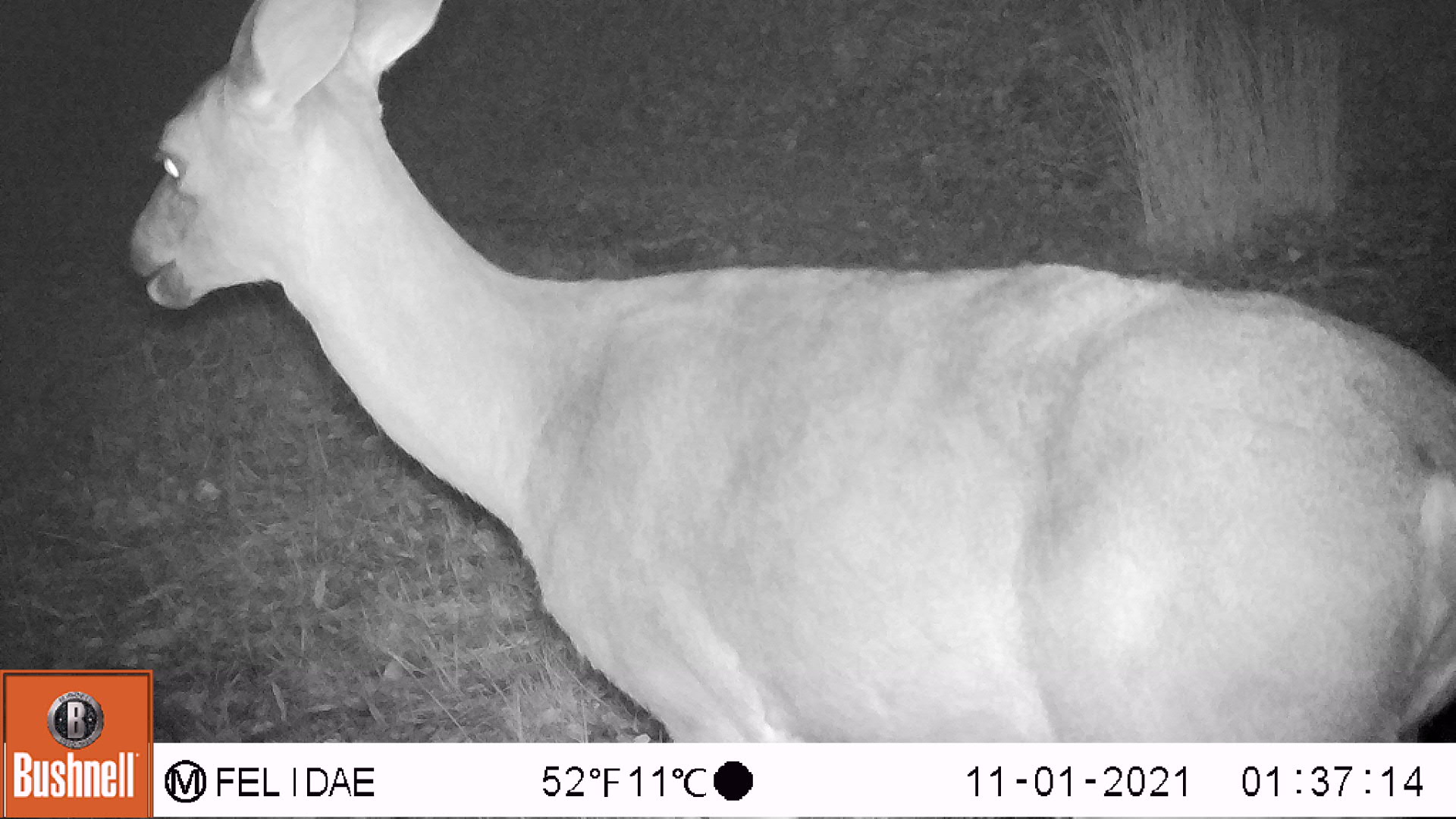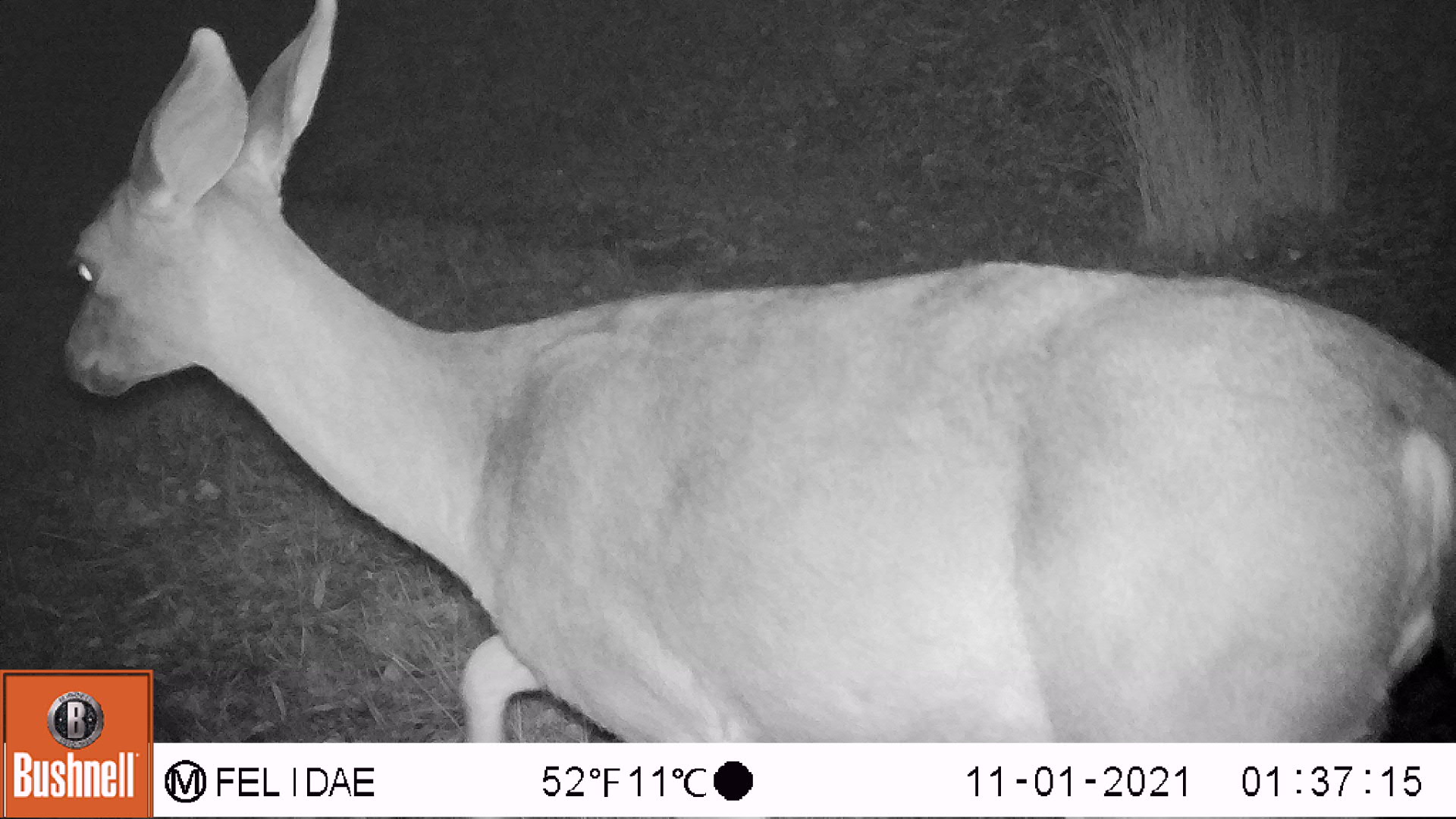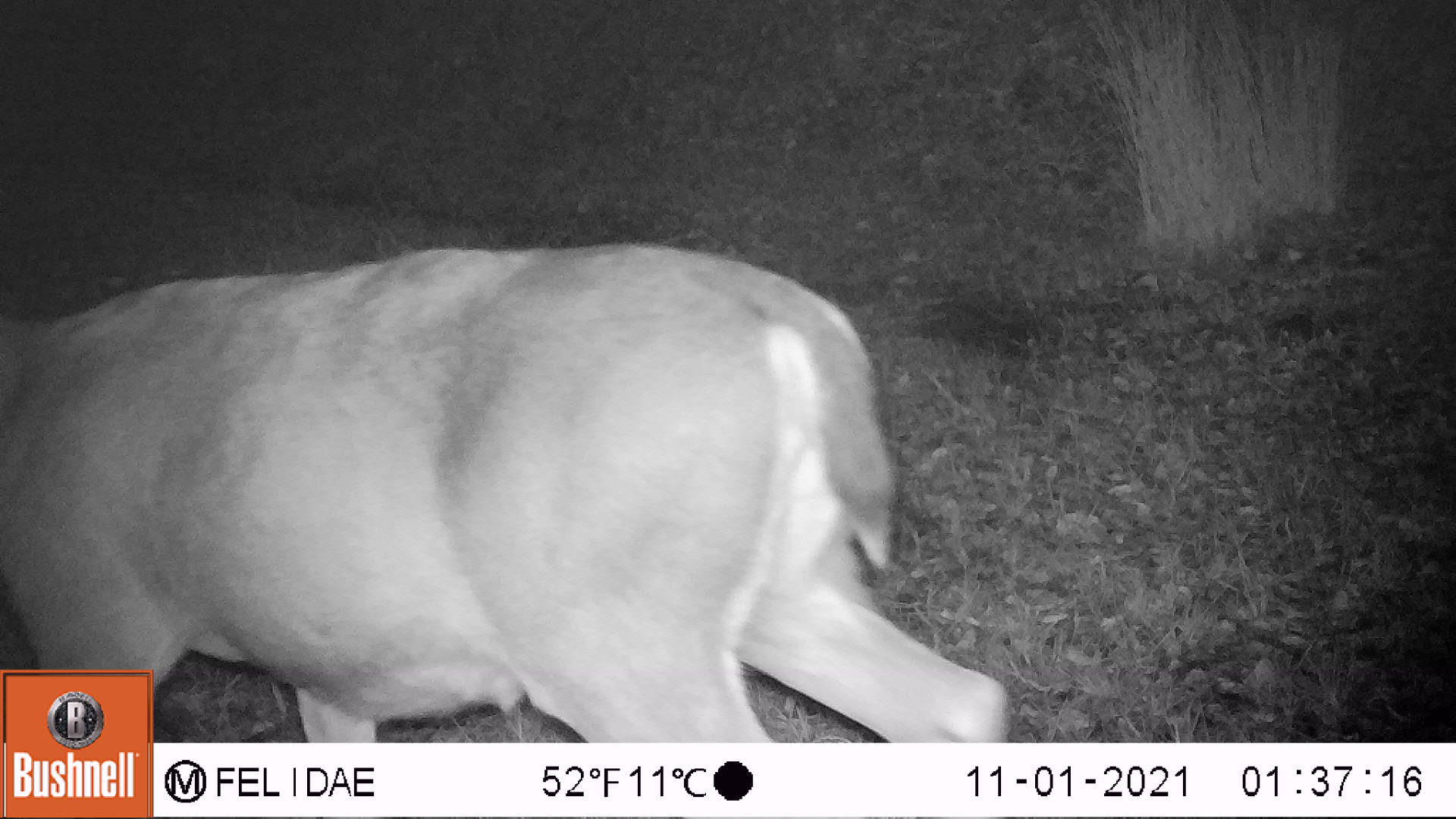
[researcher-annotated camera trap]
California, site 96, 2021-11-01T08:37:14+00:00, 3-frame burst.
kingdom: Animalia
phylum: Chordata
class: Mammalia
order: Artiodactyla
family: Cervidae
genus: Odocoileus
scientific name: Odocoileus hemionus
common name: mule deer